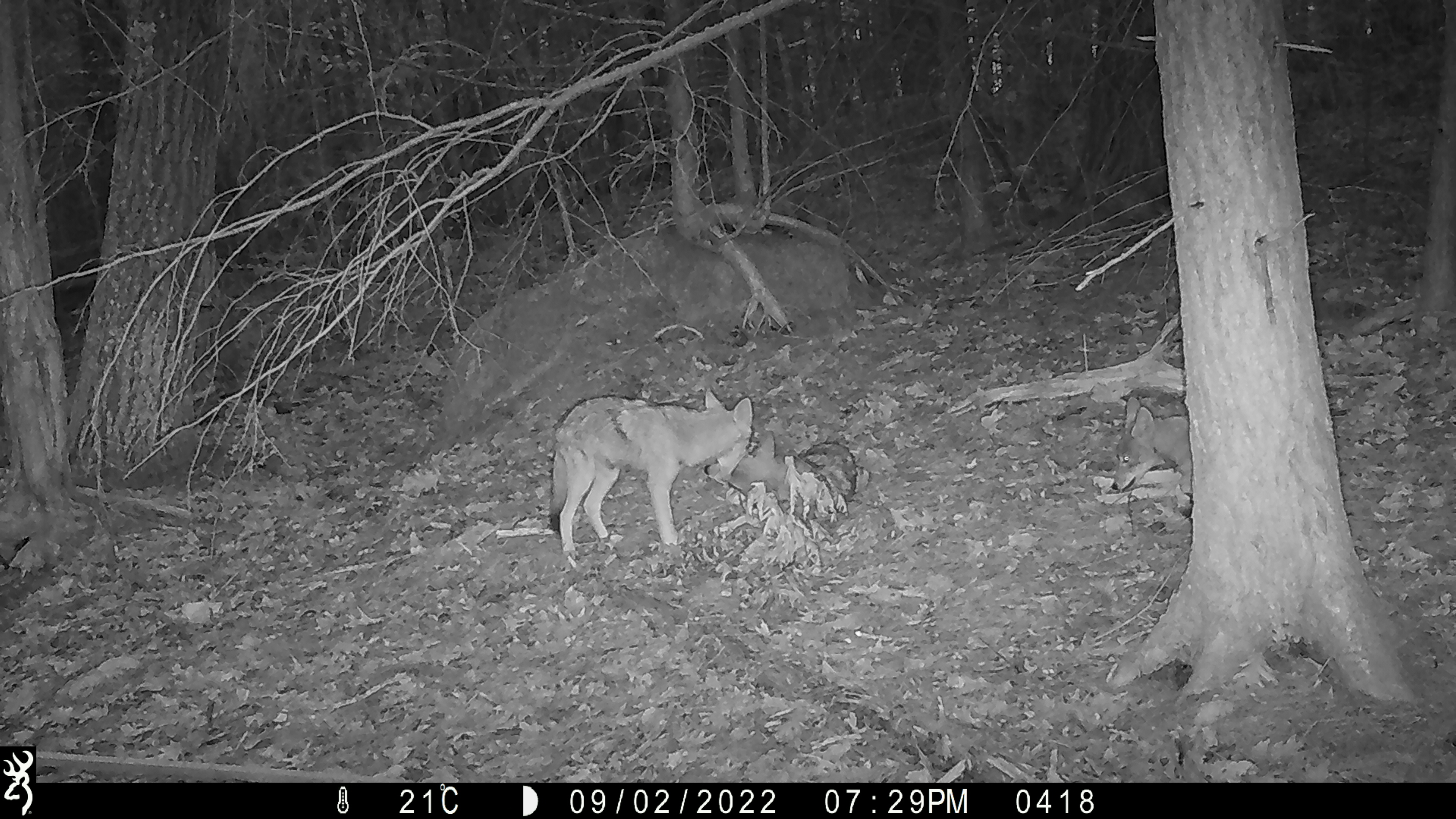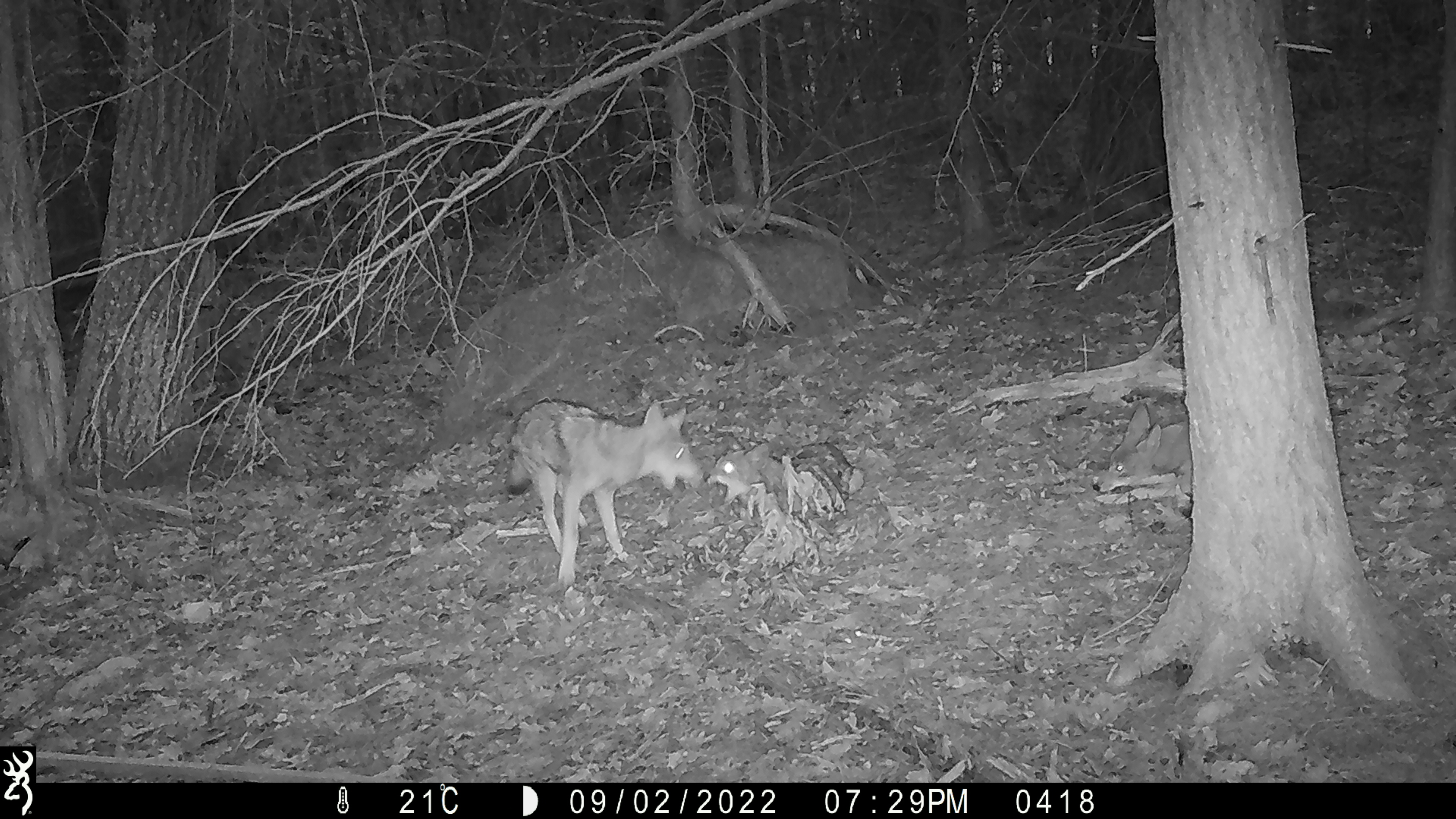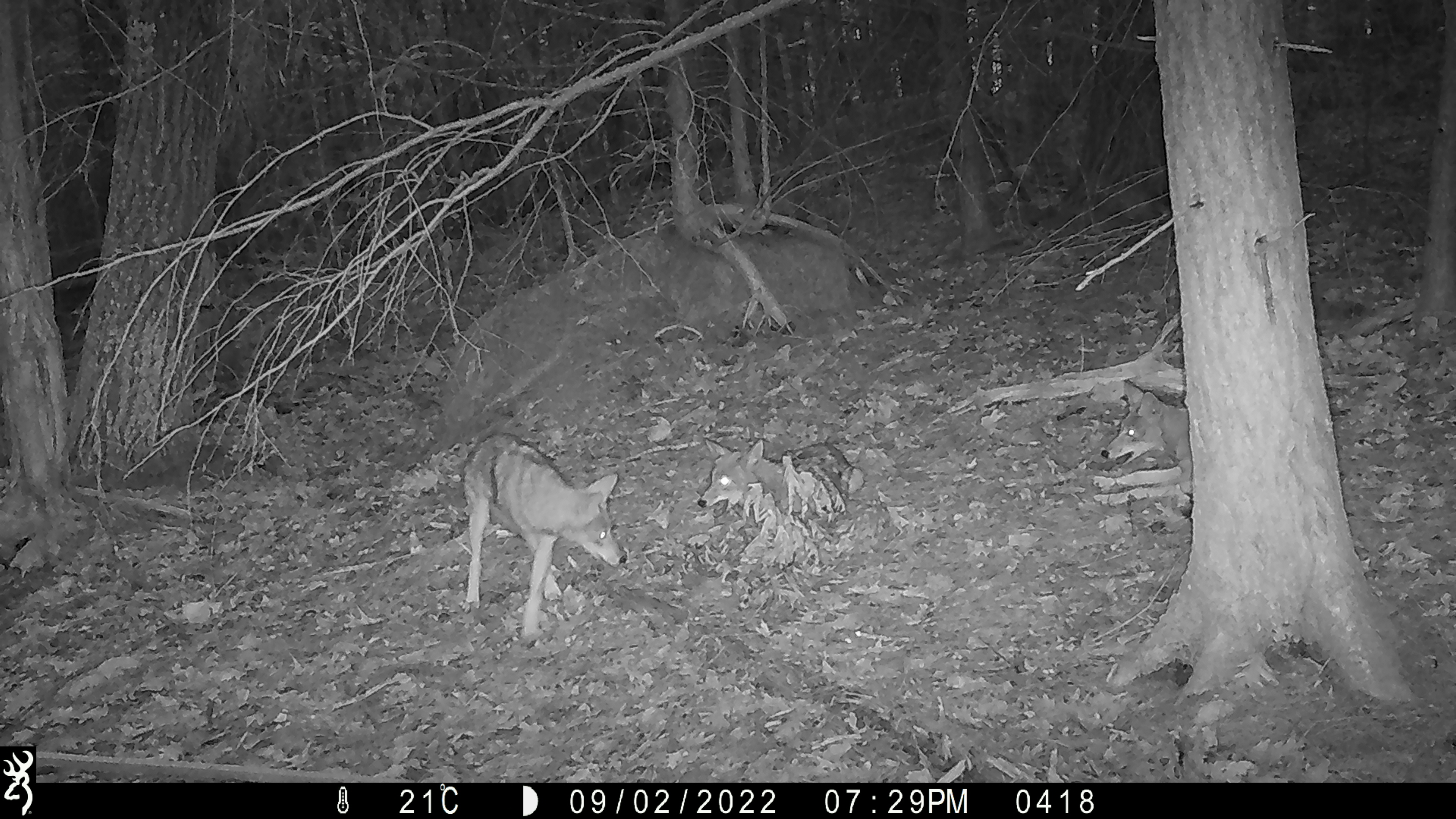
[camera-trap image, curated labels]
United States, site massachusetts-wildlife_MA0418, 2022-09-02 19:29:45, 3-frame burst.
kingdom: Animalia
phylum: Chordata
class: Mammalia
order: Carnivora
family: Canidae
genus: Canis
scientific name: Canis latrans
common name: coyote